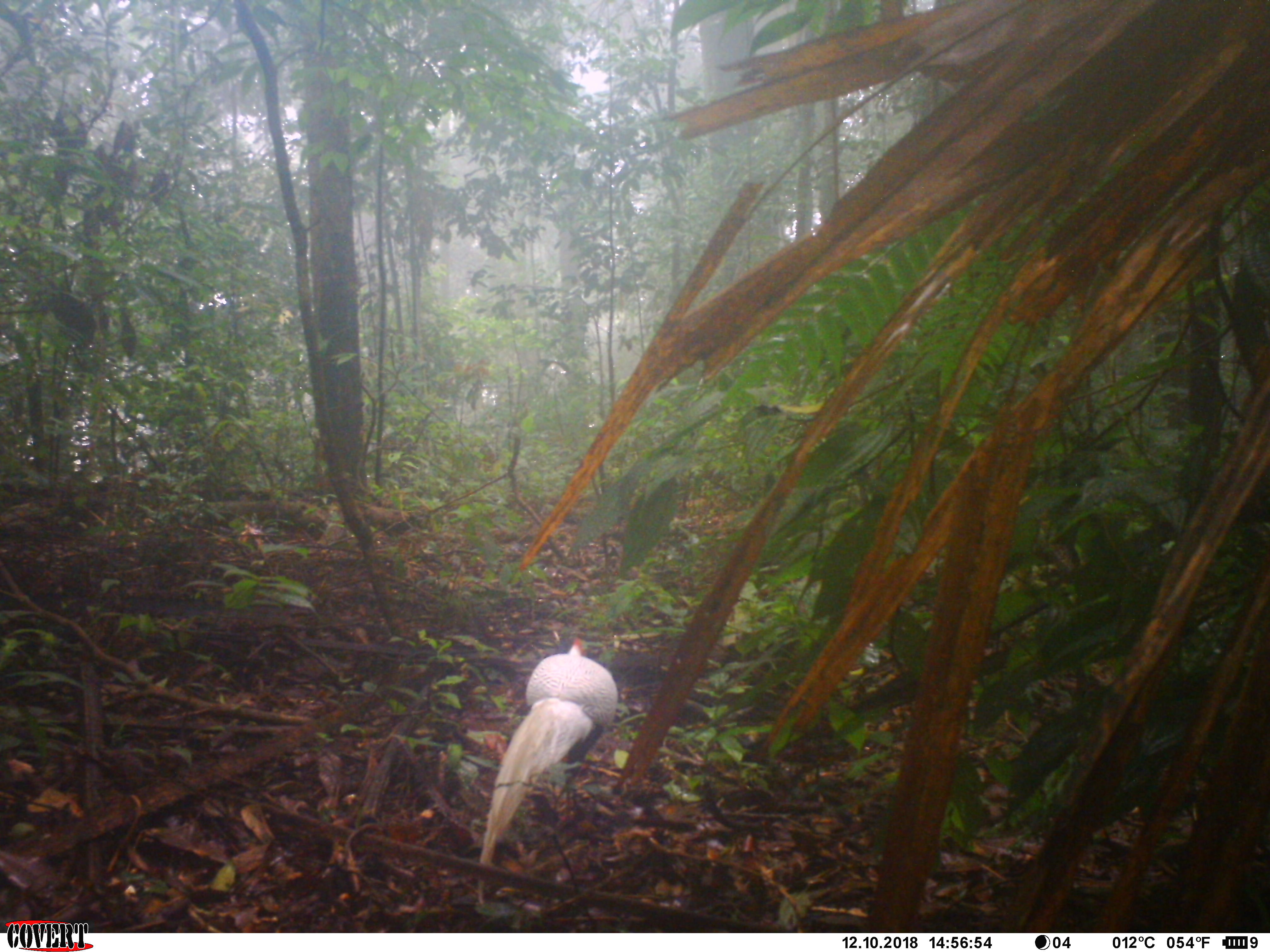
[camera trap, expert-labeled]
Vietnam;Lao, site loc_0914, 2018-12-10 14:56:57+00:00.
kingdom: Animalia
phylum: Chordata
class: Aves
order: Galliformes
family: Phasianidae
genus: Lophura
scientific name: Lophura nycthemera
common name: silver pheasant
Silver pheasant (Lophura nycthemera). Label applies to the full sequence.